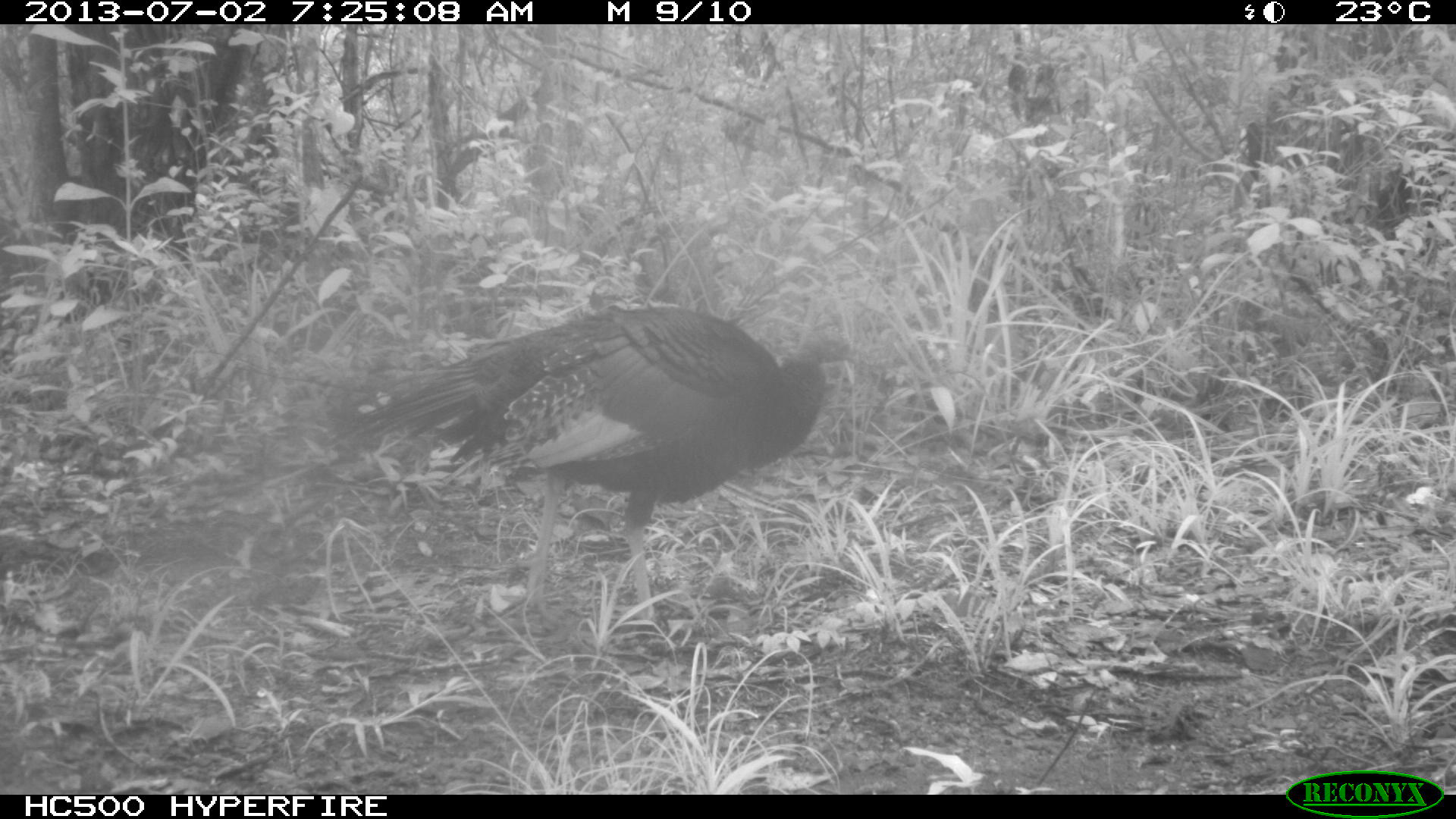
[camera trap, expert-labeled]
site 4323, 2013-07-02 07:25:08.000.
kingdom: Animalia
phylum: Chordata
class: Aves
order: Galliformes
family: Phasianidae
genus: Meleagris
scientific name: Meleagris ocellata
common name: ocellated turkey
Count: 2.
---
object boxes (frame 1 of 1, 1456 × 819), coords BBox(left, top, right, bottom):
meleagris ocellata: BBox(326, 302, 859, 627)